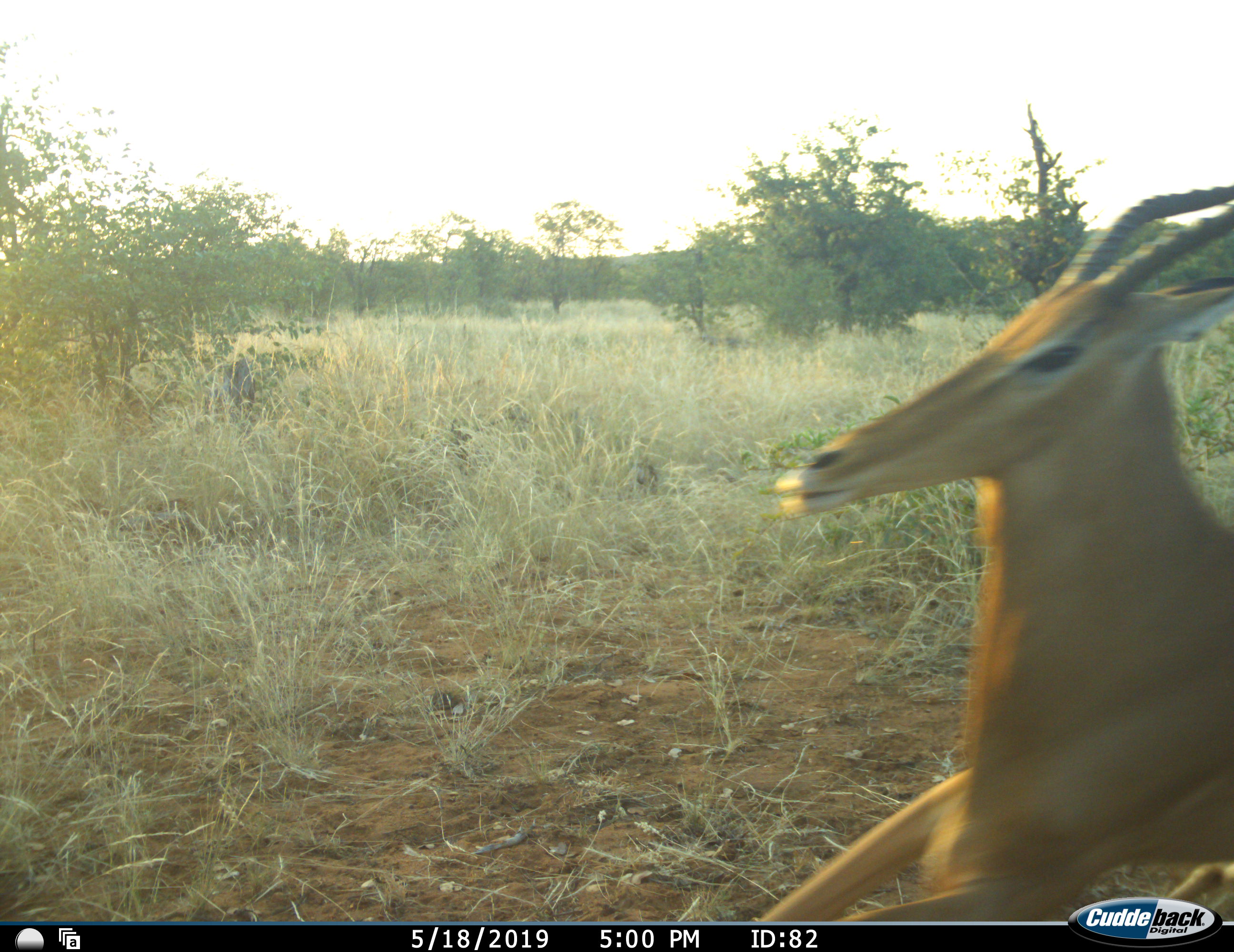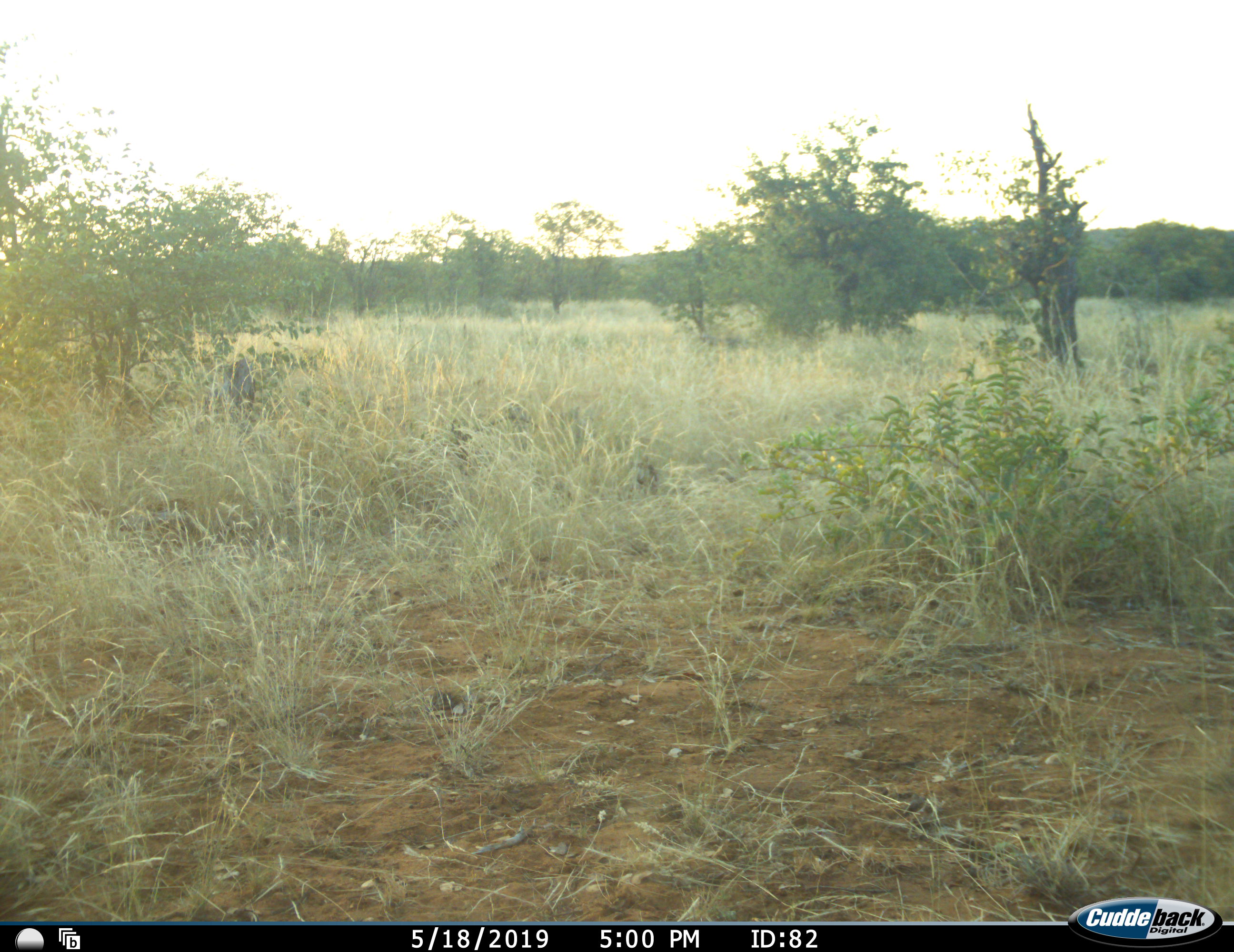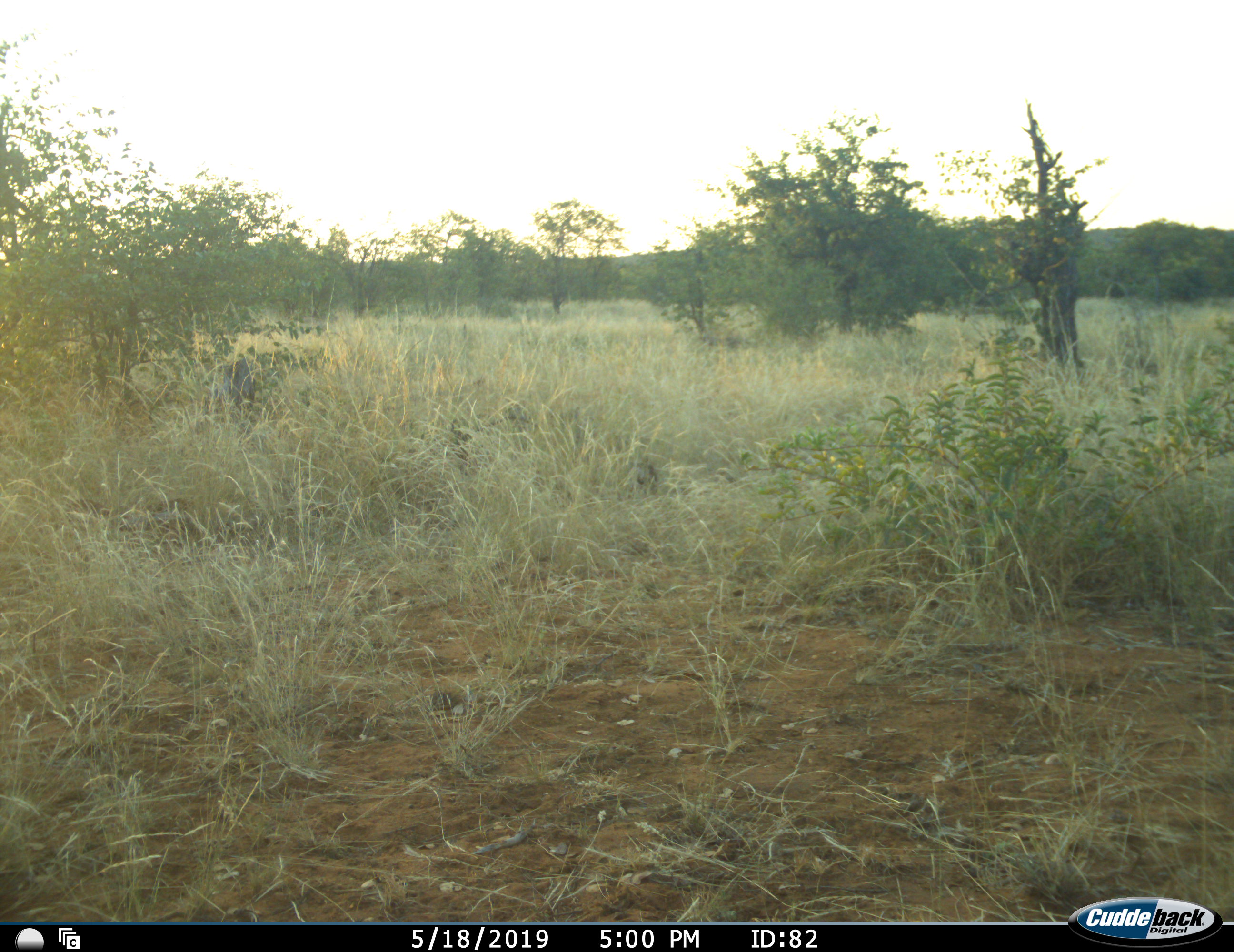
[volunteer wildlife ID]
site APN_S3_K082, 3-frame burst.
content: unidentified animal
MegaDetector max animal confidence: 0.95